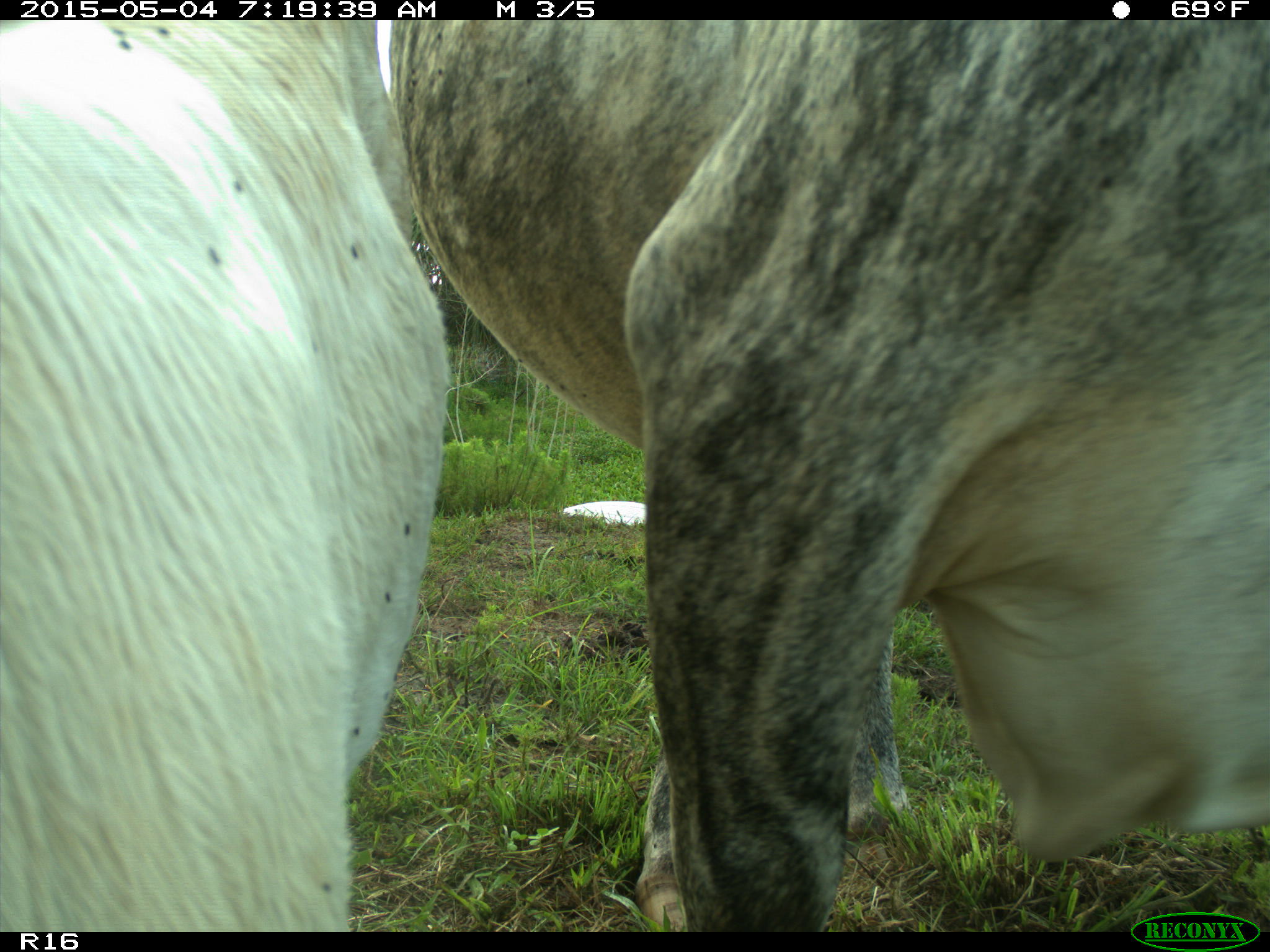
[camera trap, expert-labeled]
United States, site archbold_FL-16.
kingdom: Animalia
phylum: Chordata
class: Mammalia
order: Artiodactyla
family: Bovidae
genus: Bos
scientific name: Bos taurus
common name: domestic cow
Bos taurus (domestic cow).